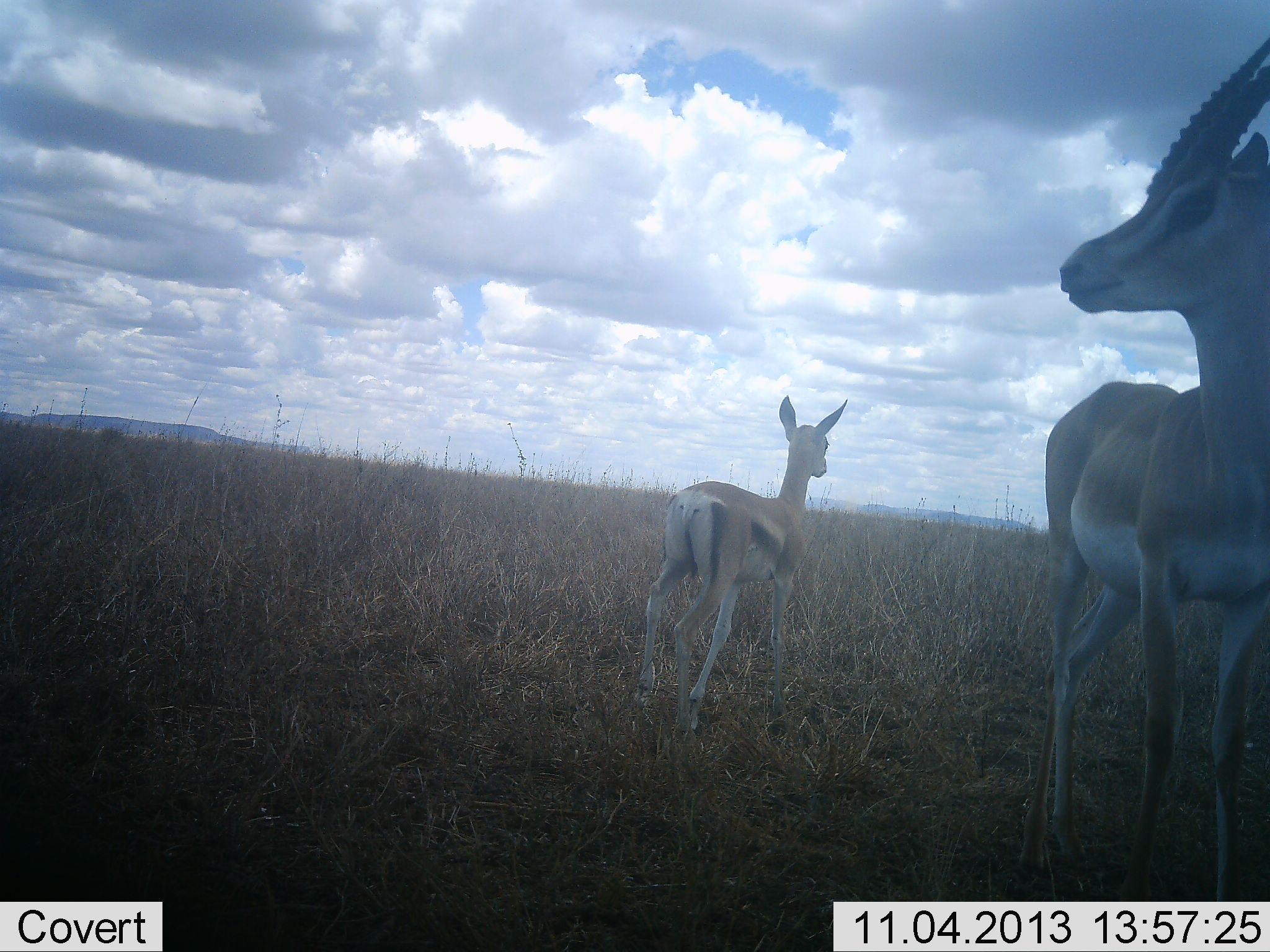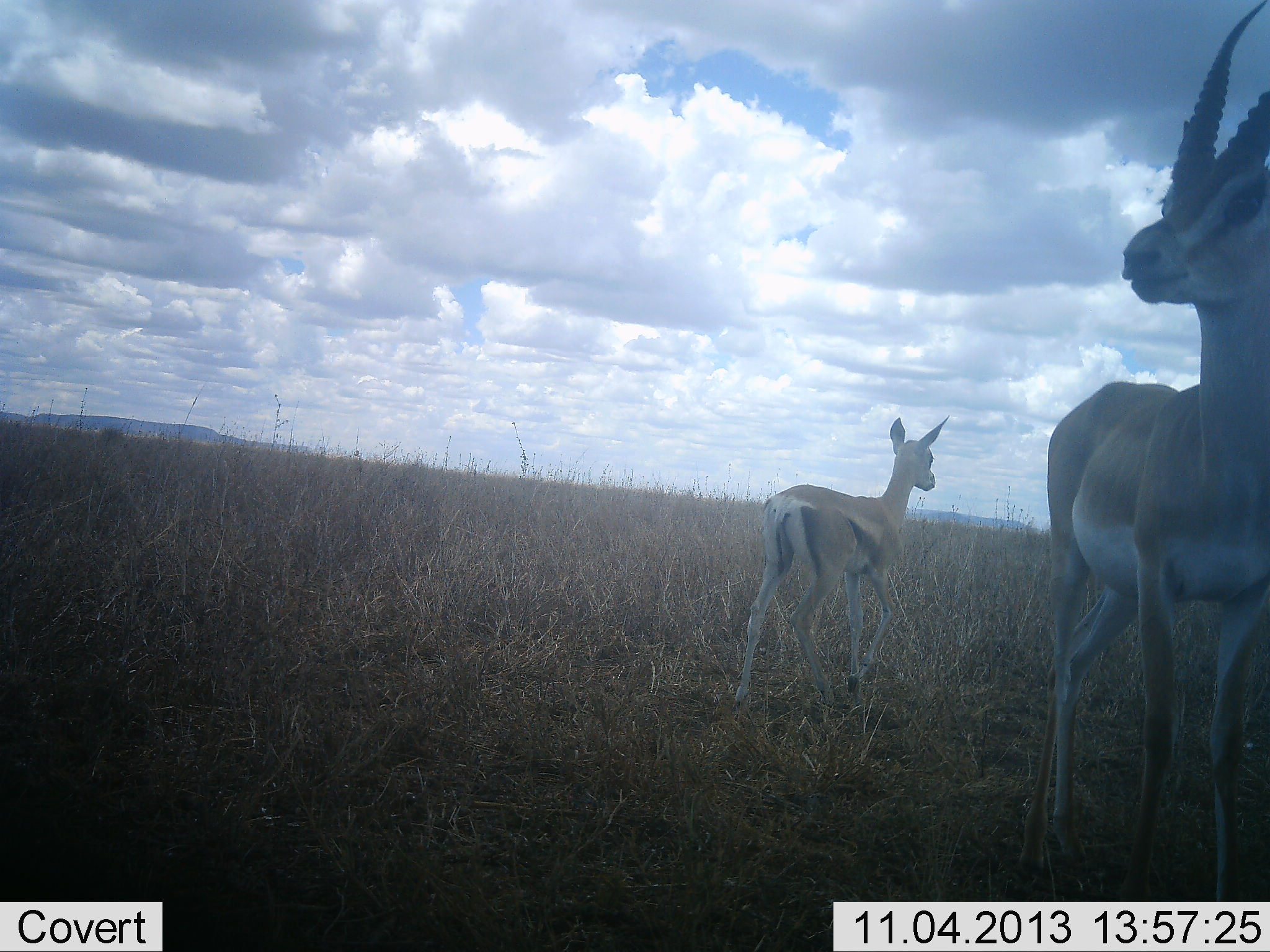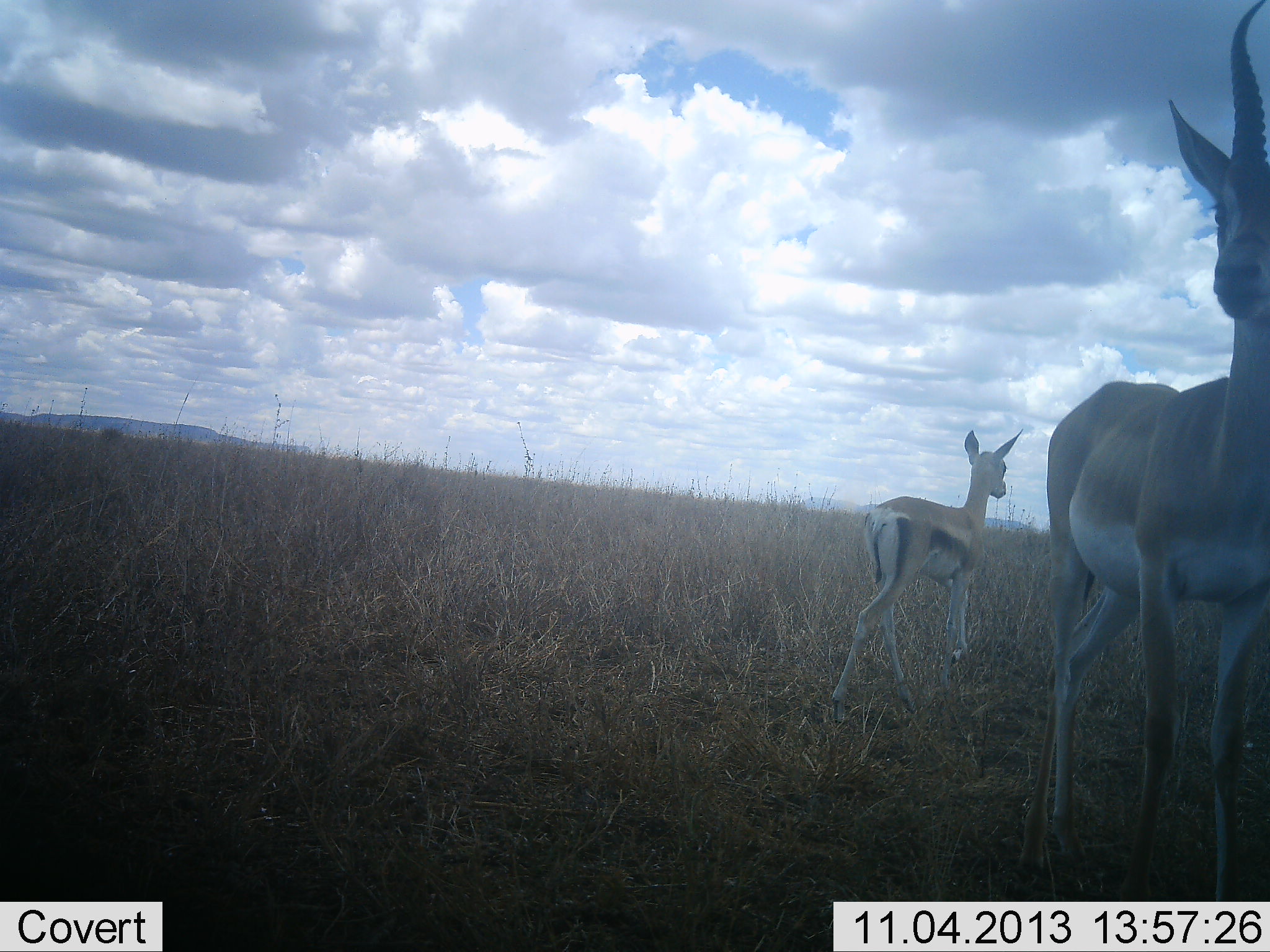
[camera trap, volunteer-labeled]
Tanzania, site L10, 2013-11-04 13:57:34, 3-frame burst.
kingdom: Animalia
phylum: Chordata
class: Mammalia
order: Artiodactyla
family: Bovidae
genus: Nanger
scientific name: Nanger granti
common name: grant's gazelle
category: gazellegrants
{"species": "gazellegrants (grant's gazelle) (Nanger granti)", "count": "2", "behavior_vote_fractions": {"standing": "88%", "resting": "0%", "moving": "62%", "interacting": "4%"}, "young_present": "31%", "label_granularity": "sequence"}